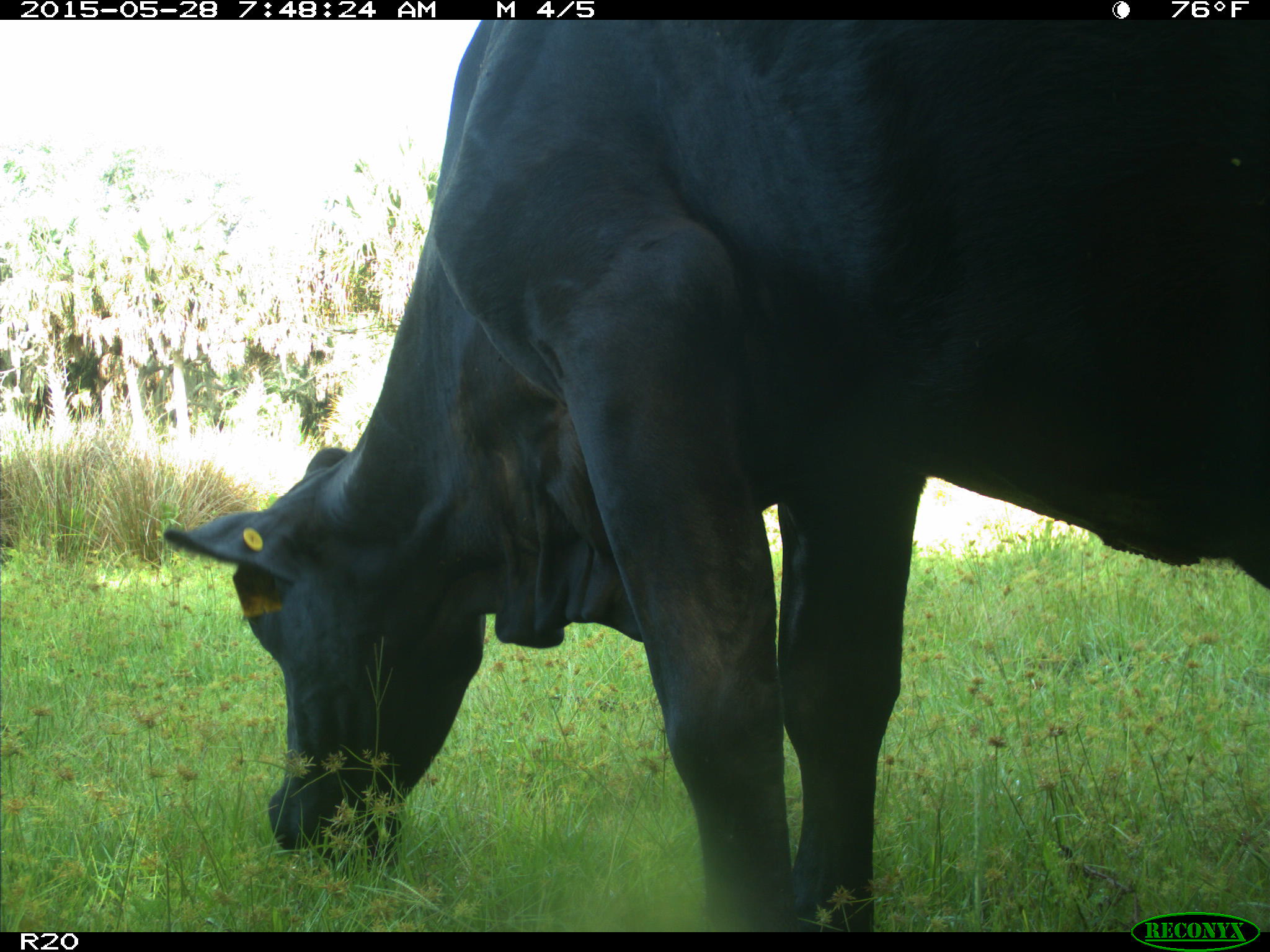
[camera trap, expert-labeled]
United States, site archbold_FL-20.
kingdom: Animalia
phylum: Chordata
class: Mammalia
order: Artiodactyla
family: Bovidae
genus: Bos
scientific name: Bos taurus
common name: domestic cow